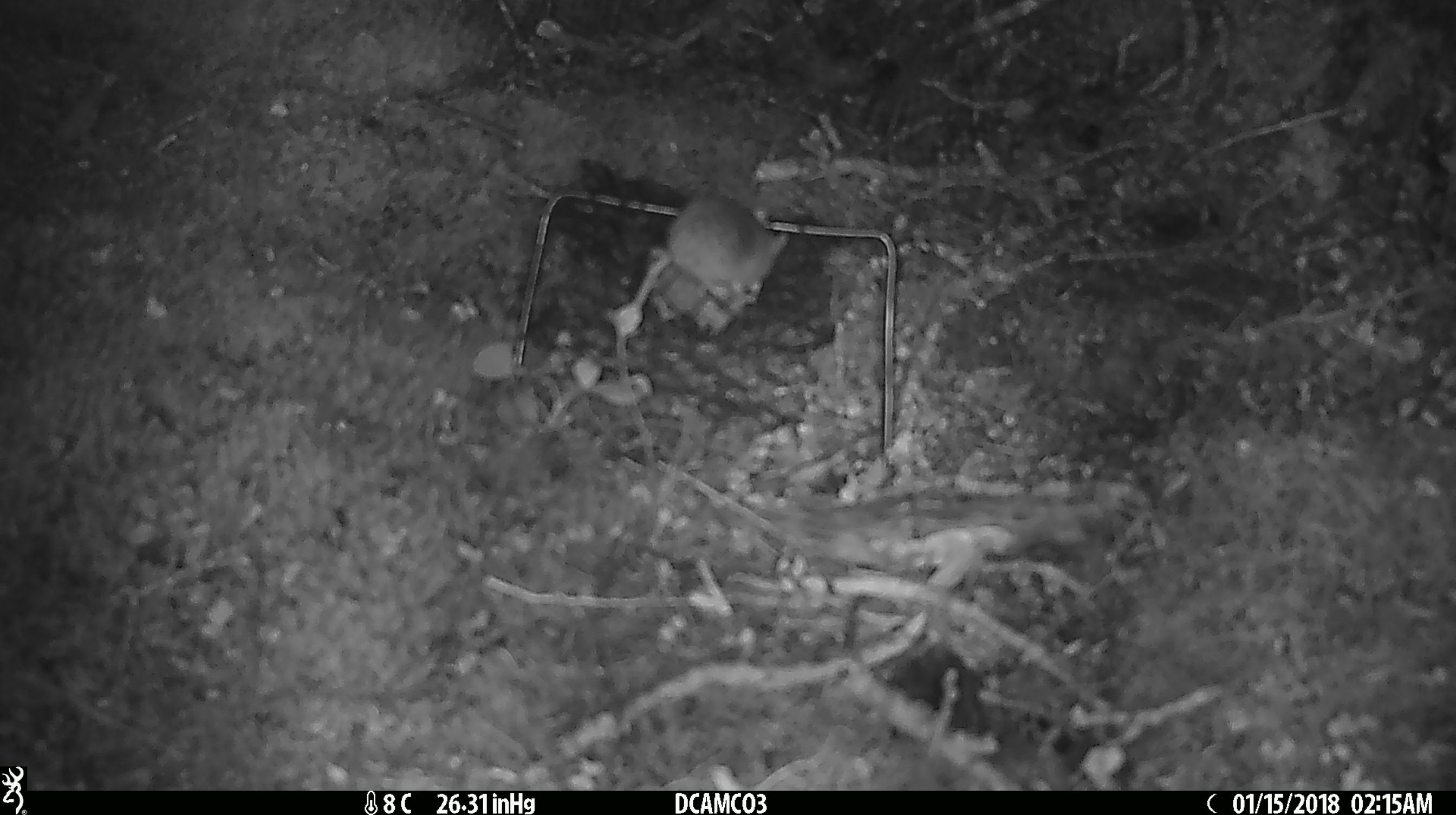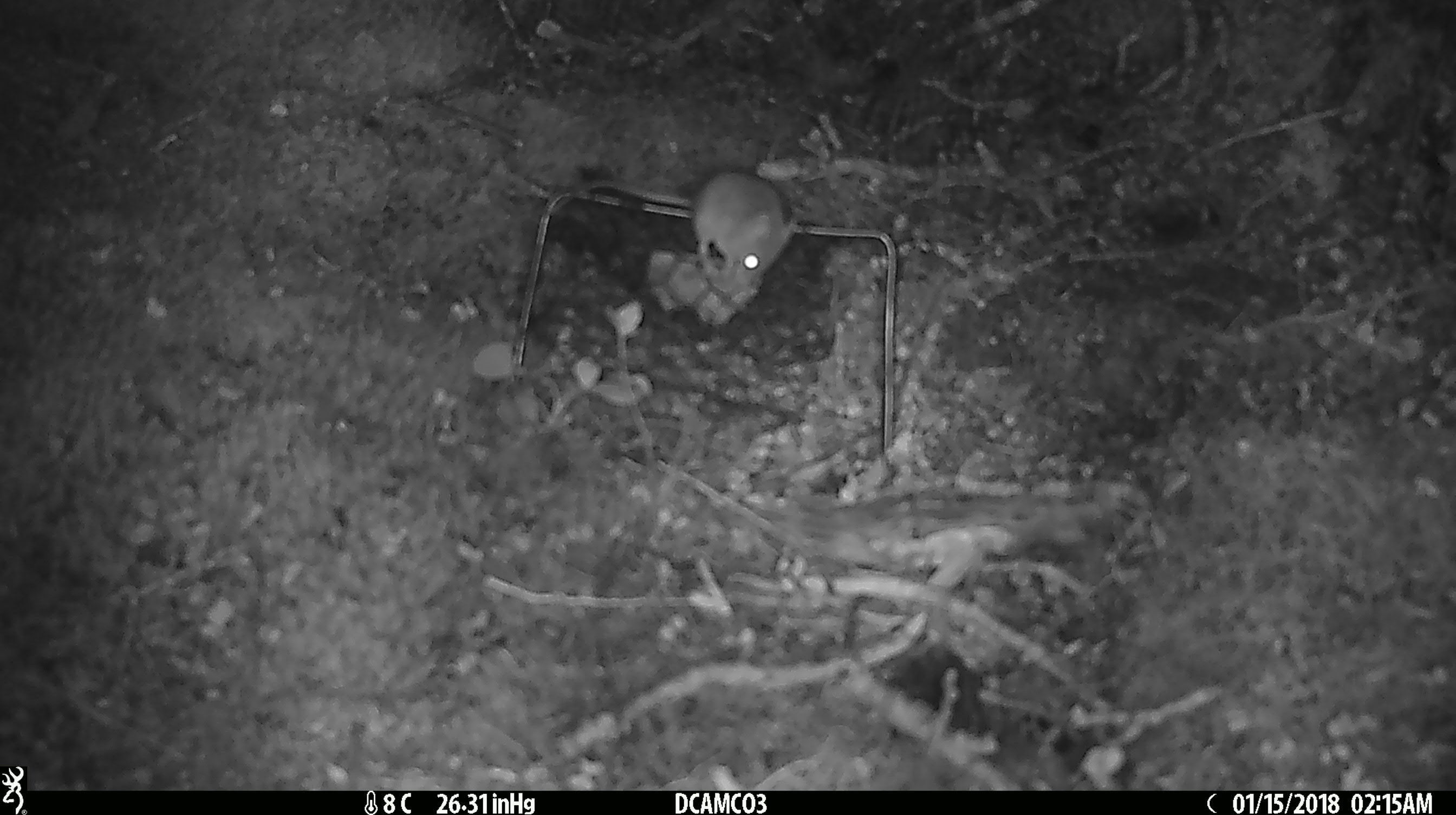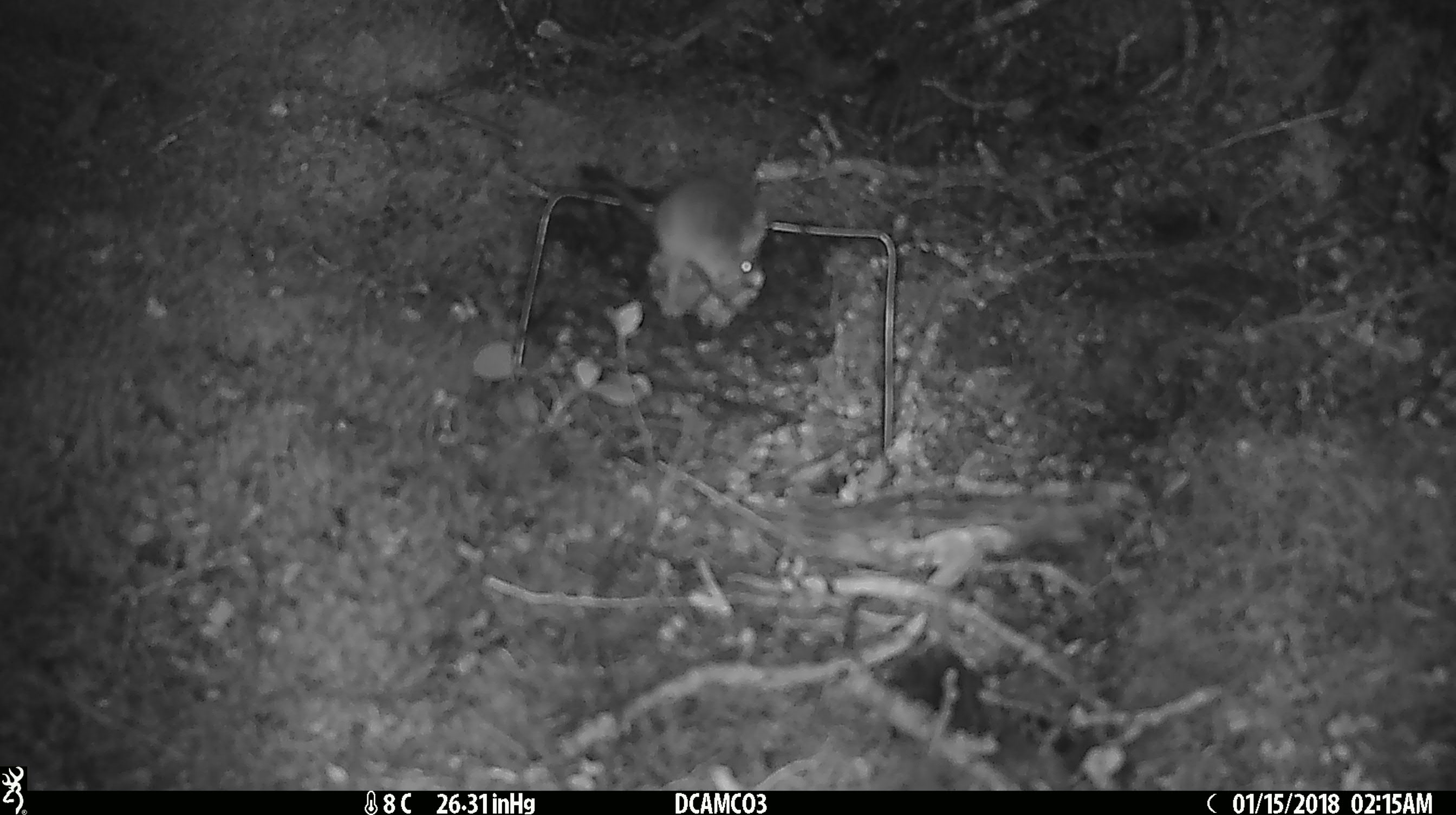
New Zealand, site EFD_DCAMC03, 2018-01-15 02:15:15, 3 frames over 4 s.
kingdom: Animalia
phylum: Chordata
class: Mammalia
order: Rodentia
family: Muridae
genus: Mus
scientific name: Mus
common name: mouse